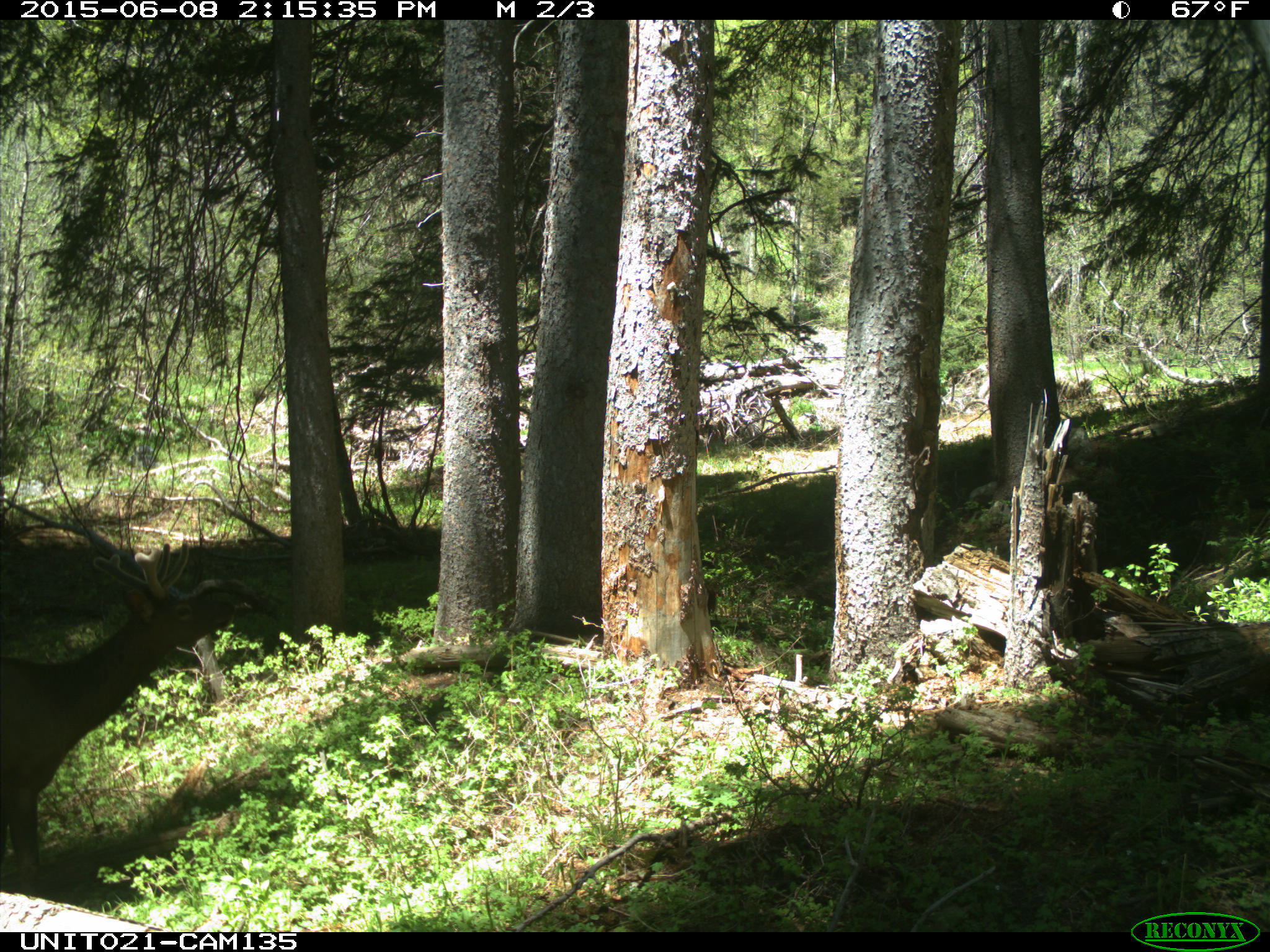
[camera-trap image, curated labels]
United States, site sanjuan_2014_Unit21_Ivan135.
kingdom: Animalia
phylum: Chordata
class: Mammalia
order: Artiodactyla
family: Cervidae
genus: Cervus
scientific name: Cervus elaphus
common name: red deer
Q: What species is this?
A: Cervus elaphus (red deer).